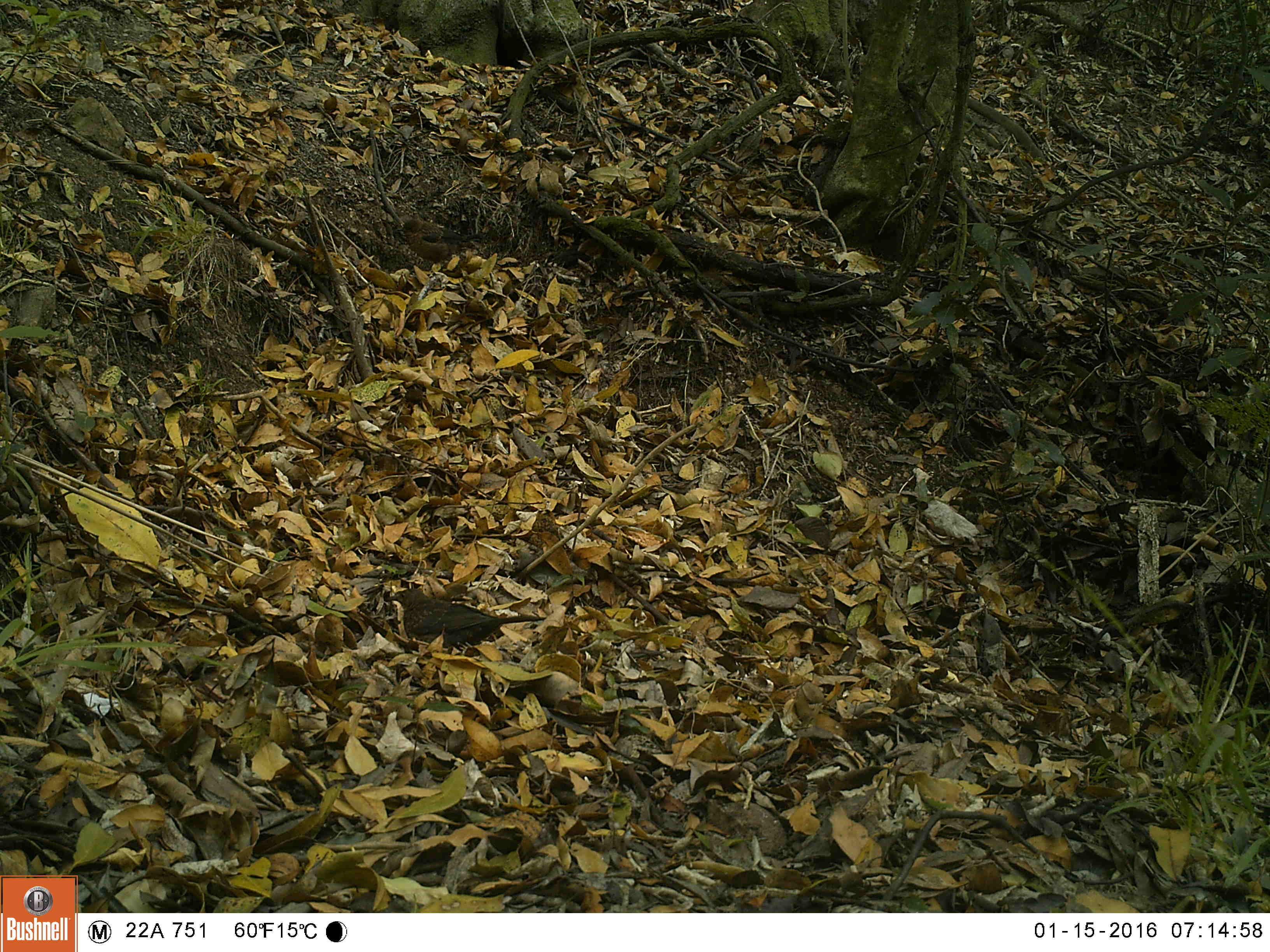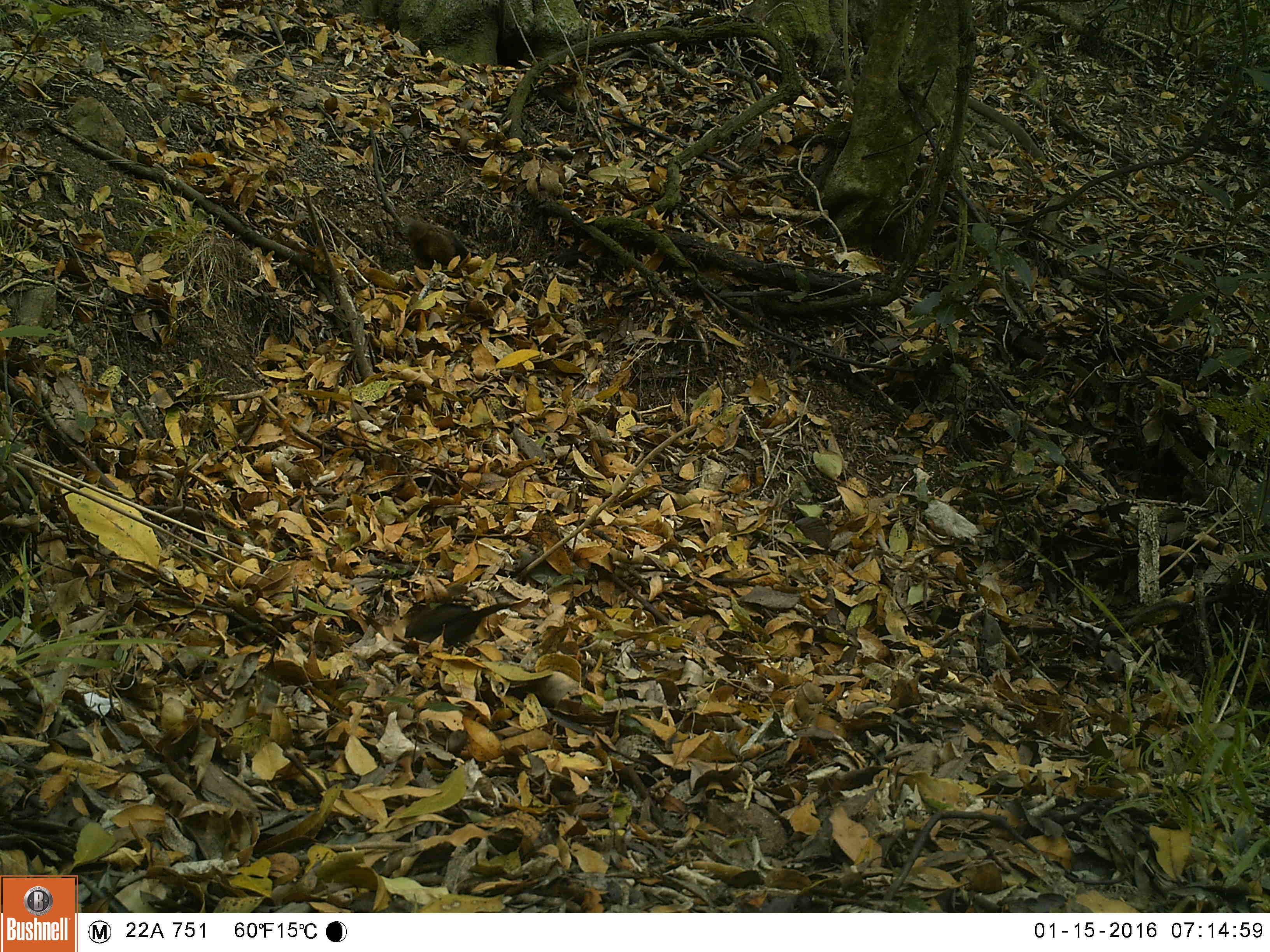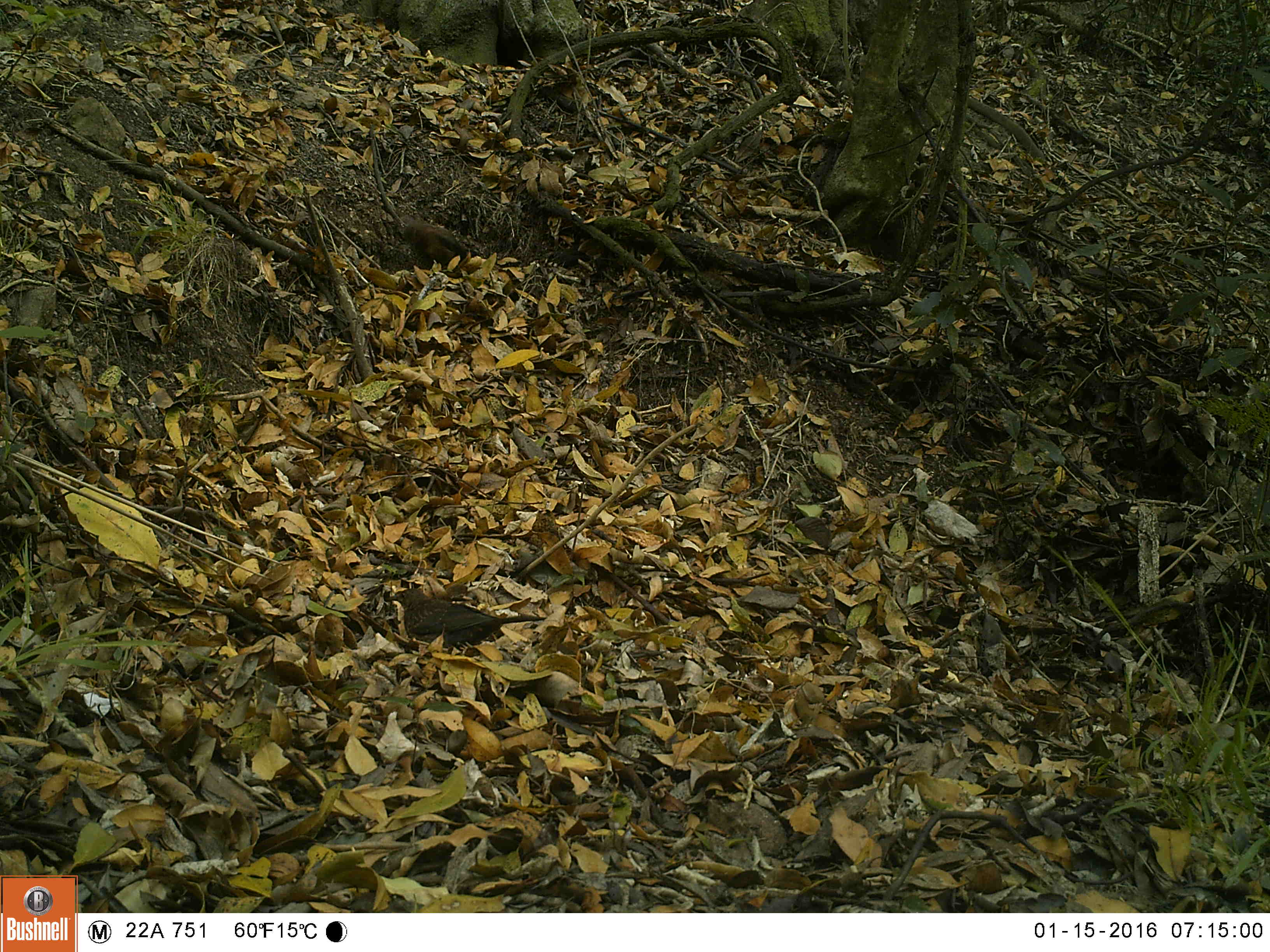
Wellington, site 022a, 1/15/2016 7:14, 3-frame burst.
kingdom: Animalia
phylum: Chordata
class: Aves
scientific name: Aves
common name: bird